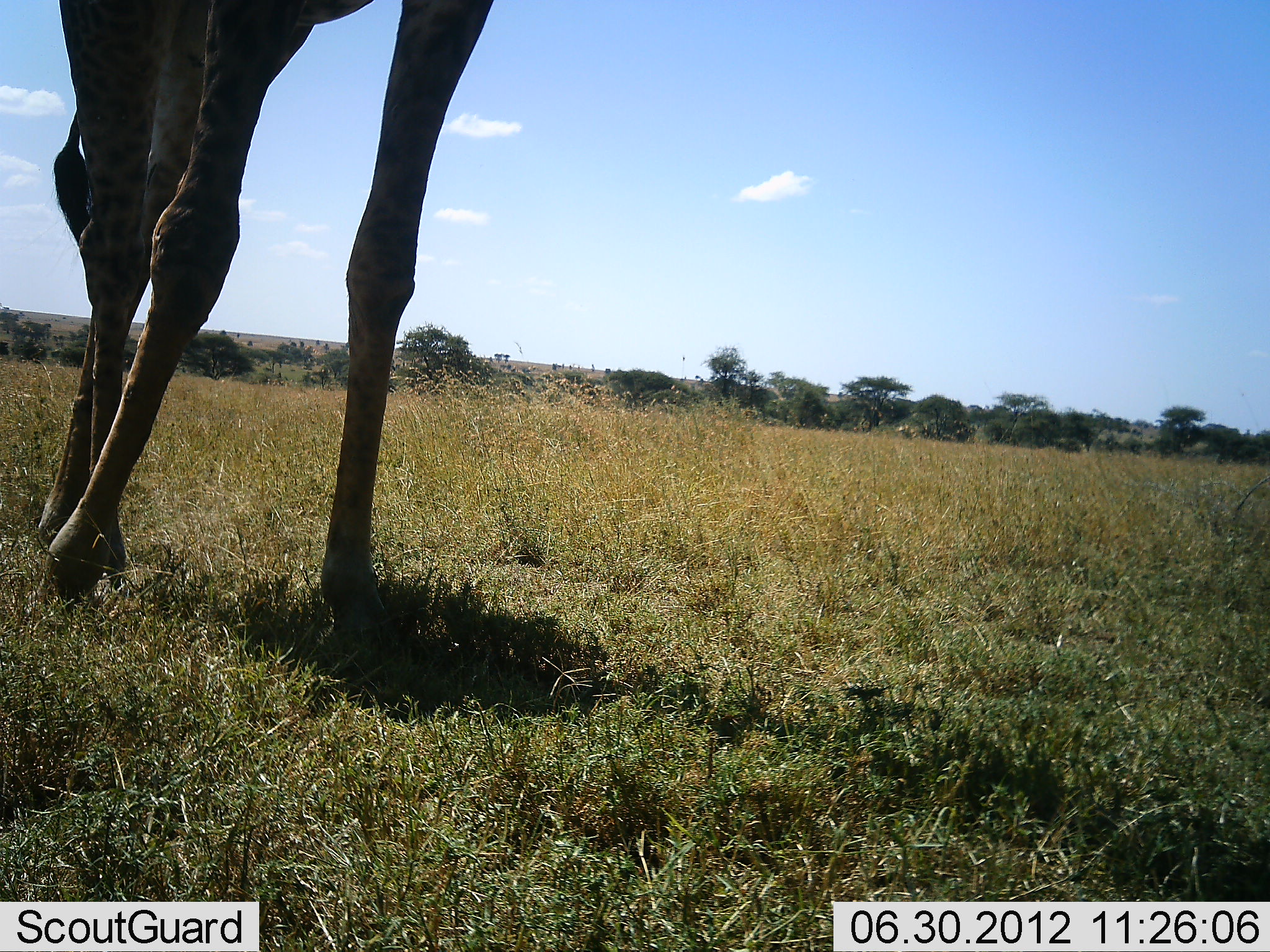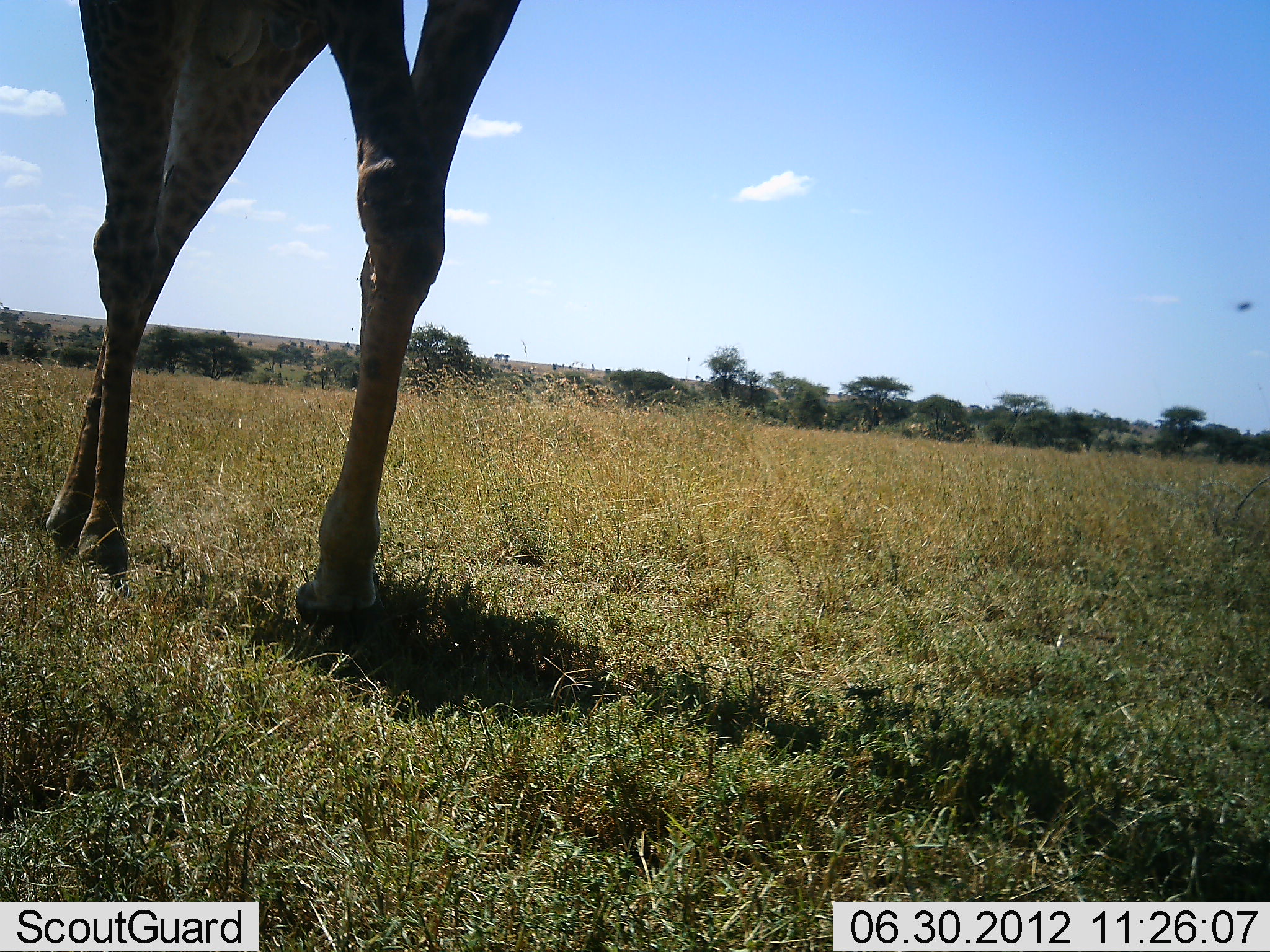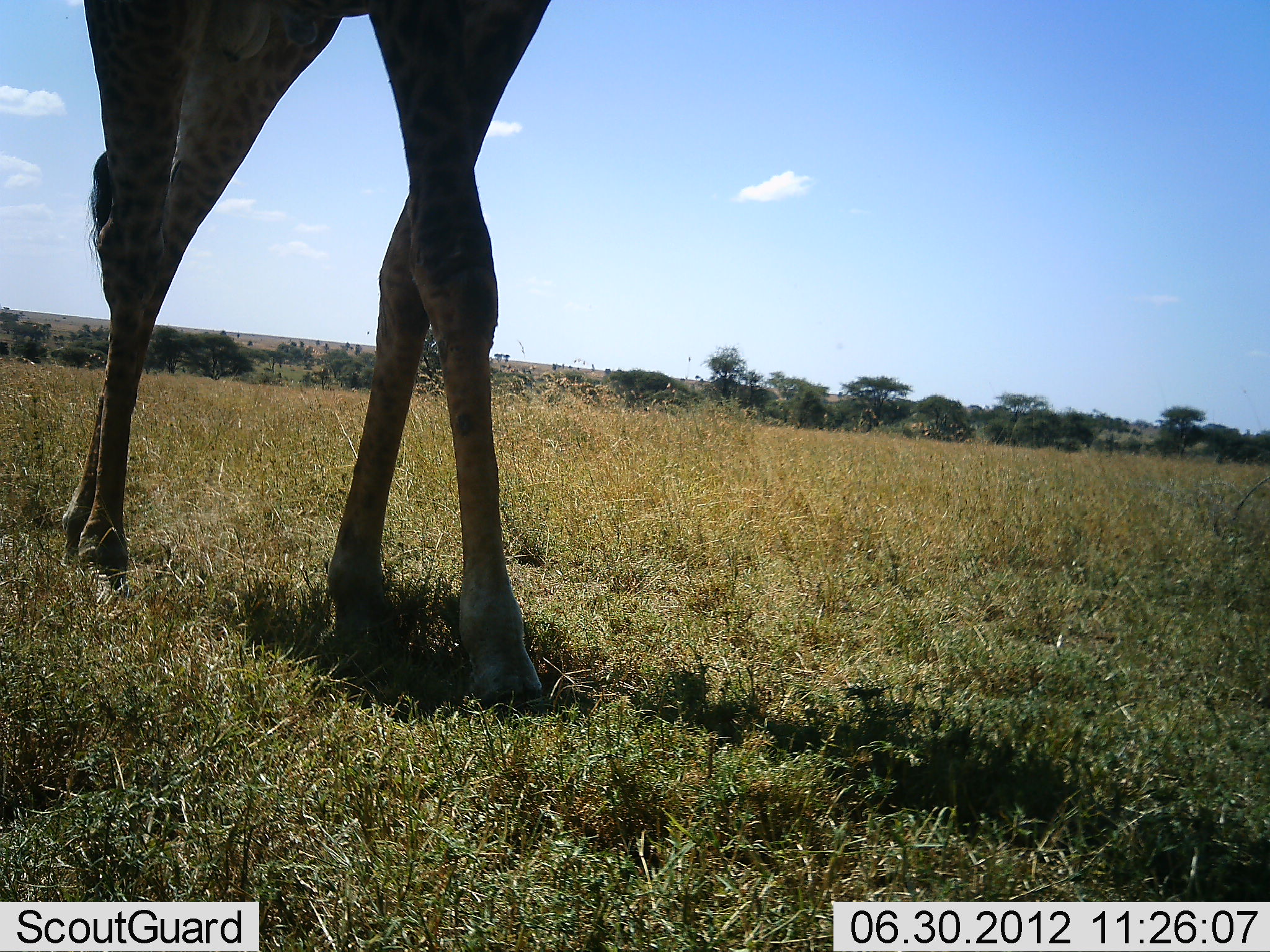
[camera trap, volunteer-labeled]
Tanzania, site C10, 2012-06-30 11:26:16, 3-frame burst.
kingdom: Animalia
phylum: Chordata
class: Mammalia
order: Artiodactyla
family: Giraffidae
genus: Giraffa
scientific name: Giraffa camelopardalis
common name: giraffe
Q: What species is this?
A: Giraffe (Giraffa camelopardalis).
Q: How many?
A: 1.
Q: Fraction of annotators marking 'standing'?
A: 20%.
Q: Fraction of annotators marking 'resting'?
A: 0%.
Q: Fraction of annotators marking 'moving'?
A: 80%.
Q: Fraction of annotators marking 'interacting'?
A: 0%.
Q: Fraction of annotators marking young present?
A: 0%.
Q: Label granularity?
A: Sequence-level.